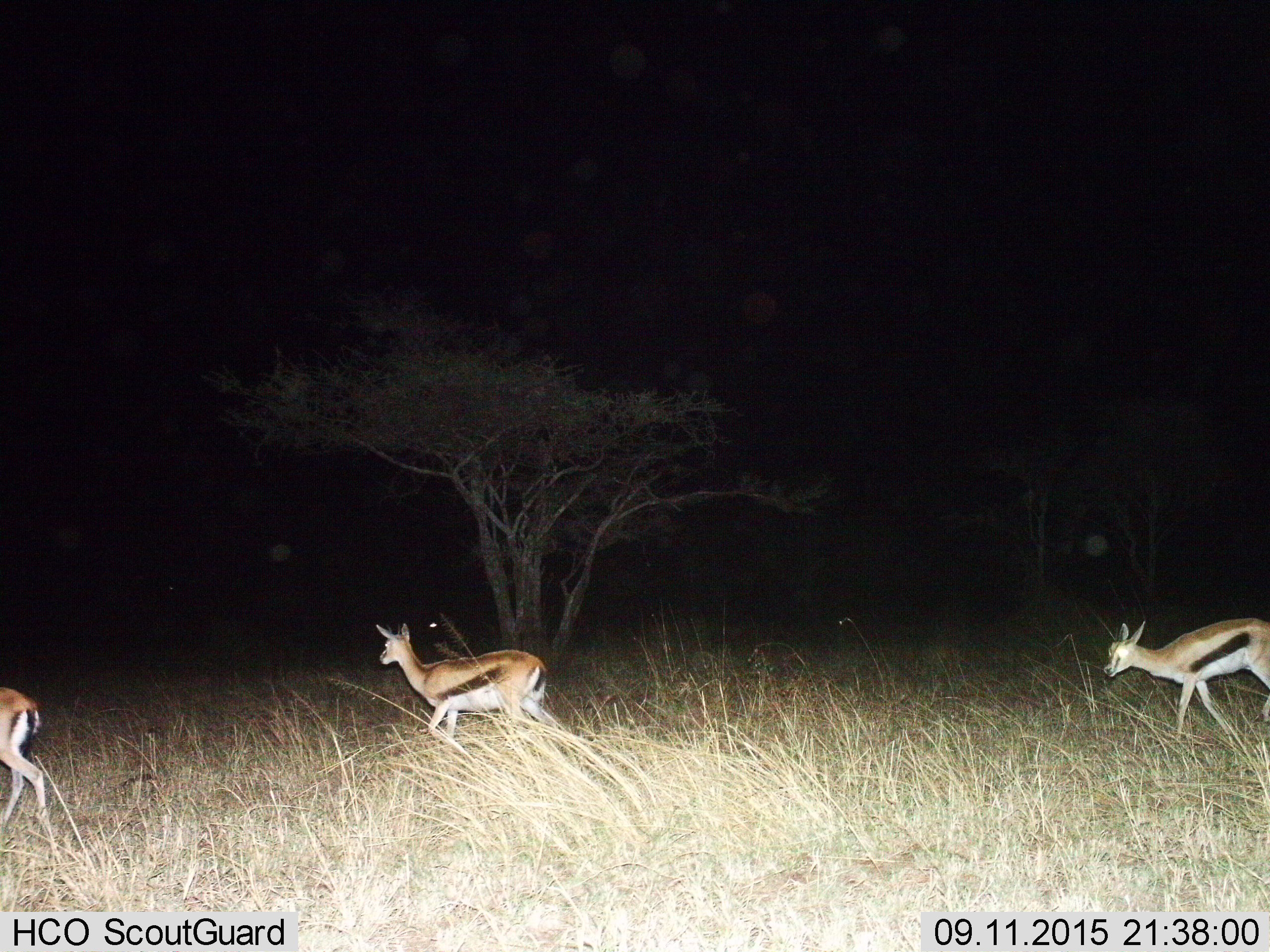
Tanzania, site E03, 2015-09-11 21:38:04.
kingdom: Animalia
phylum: Chordata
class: Mammalia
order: Artiodactyla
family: Bovidae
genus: Eudorcas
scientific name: Eudorcas thomsonii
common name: thomson's gazelle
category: gazellethomsons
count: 3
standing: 11%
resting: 0%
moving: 100%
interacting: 0%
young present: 6%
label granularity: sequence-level